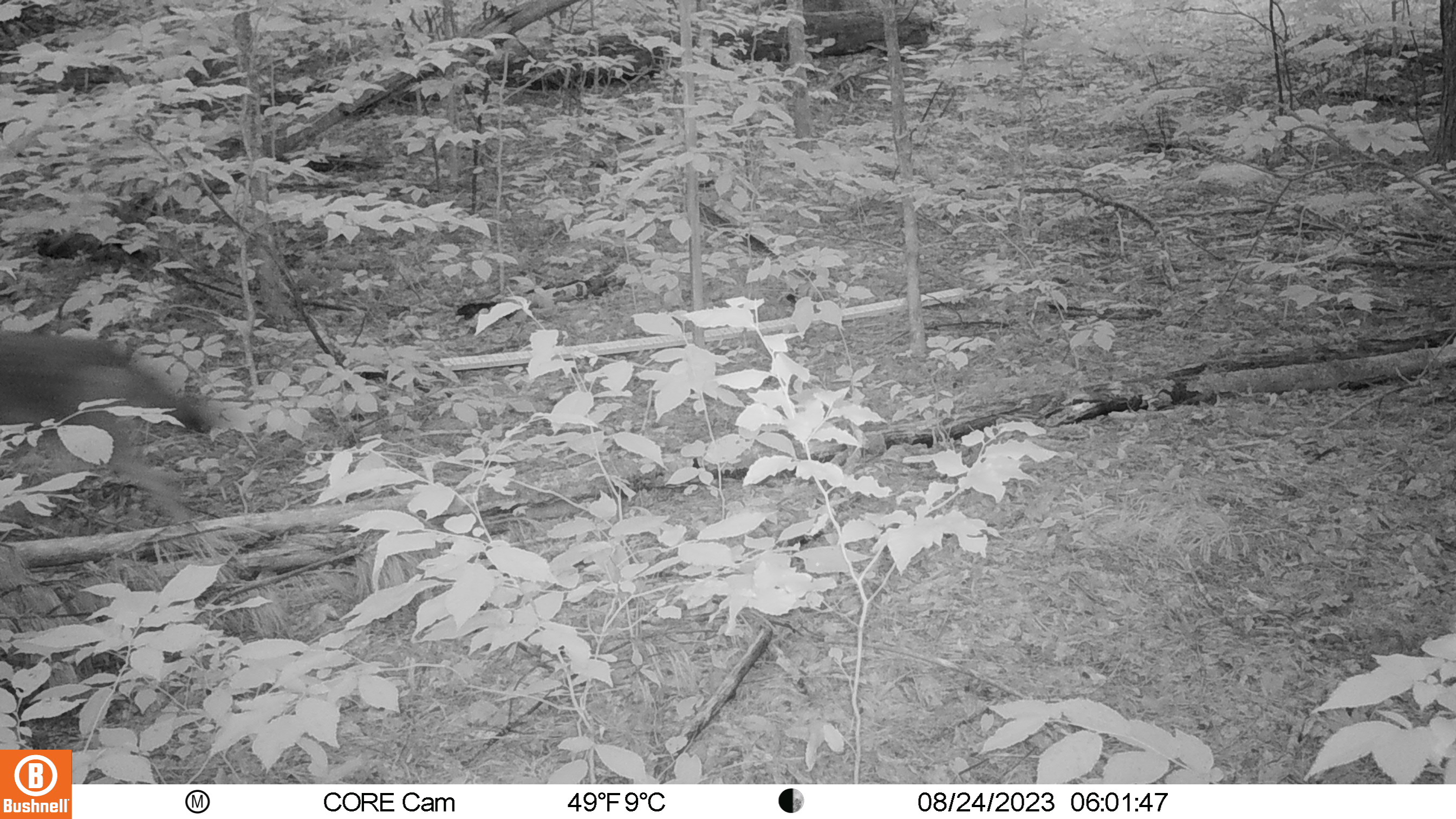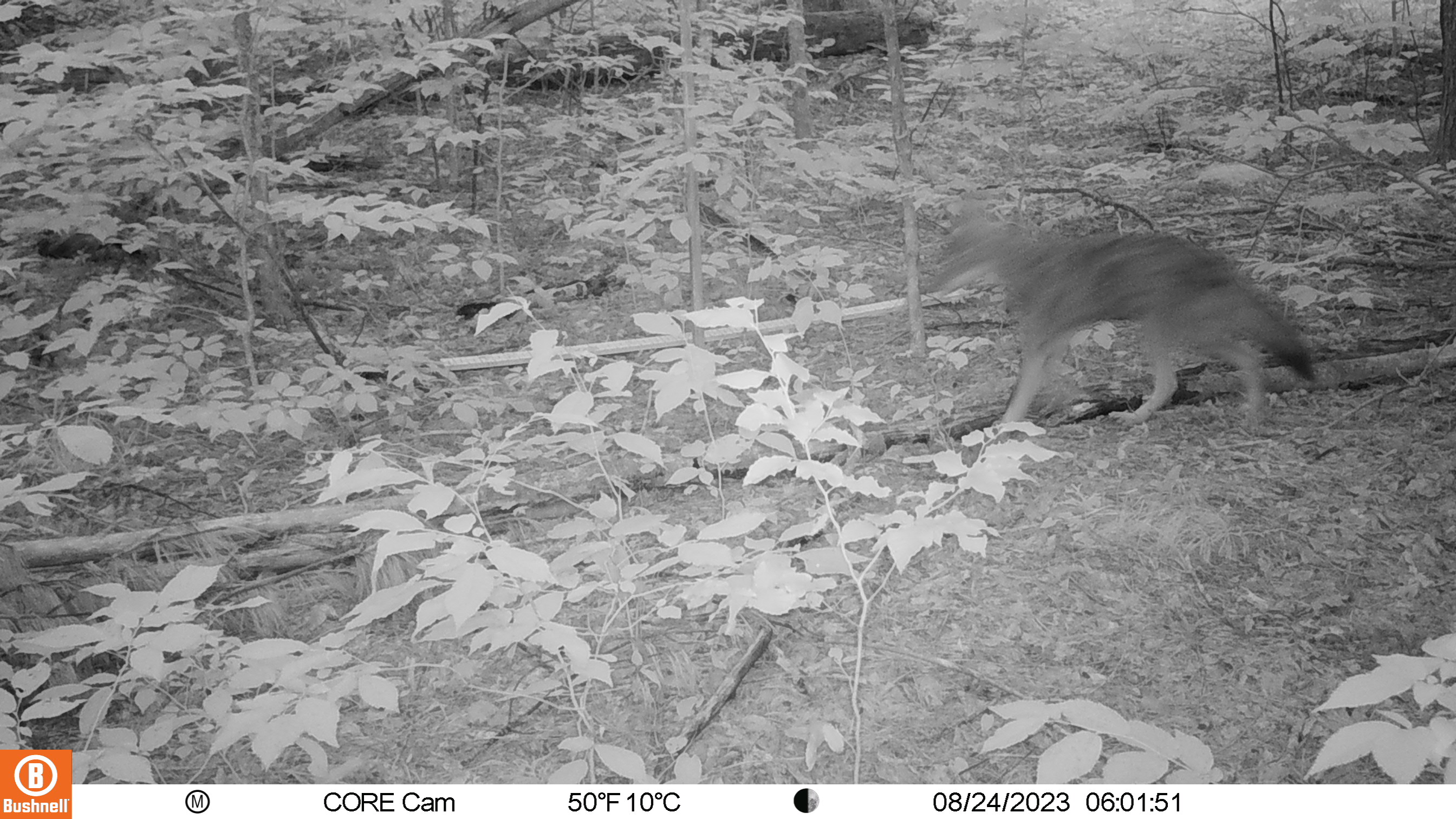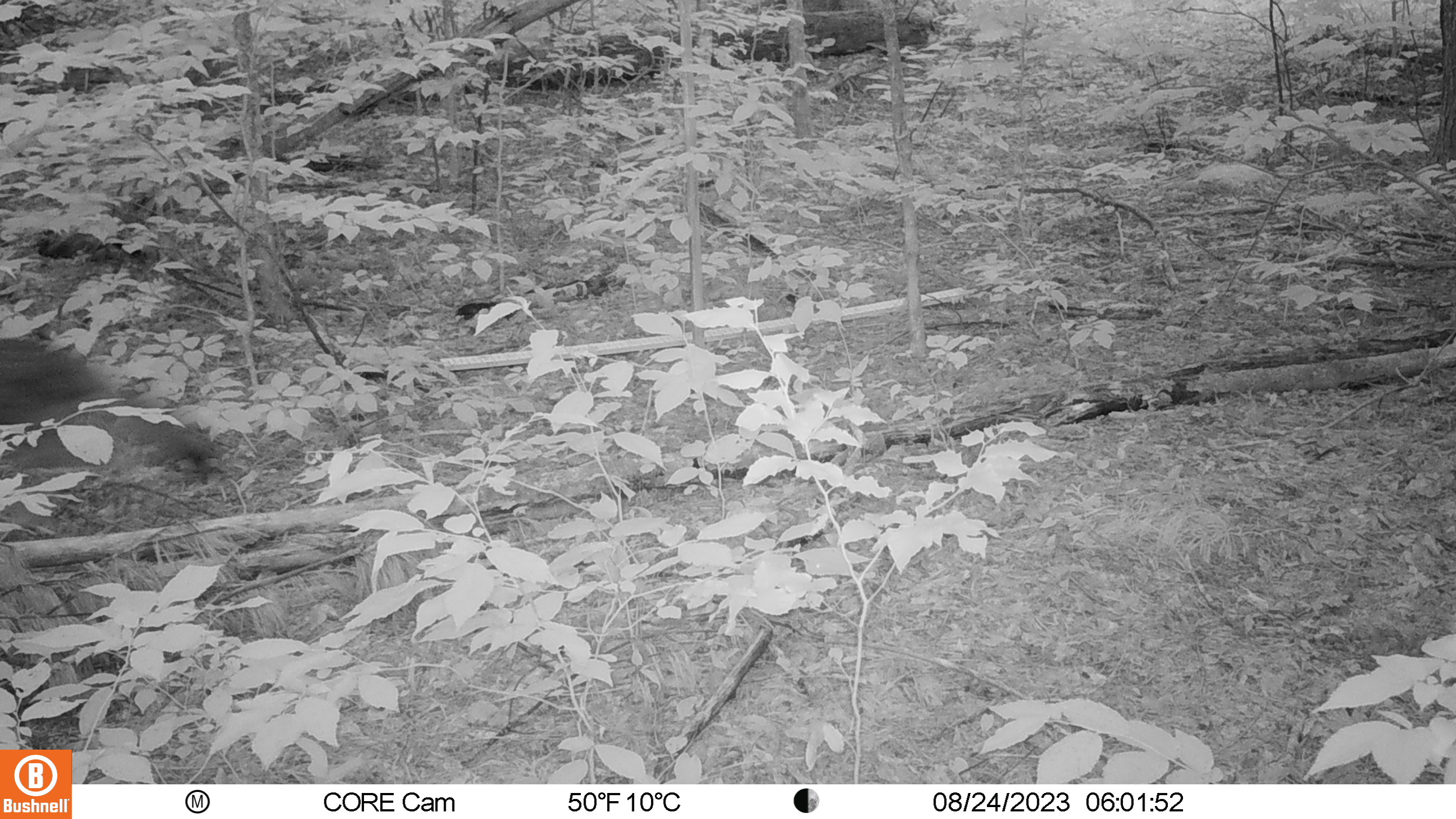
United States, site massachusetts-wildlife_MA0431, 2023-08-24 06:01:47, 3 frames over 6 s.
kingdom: Animalia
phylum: Chordata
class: Mammalia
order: Carnivora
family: Canidae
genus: Canis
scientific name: Canis latrans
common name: coyote